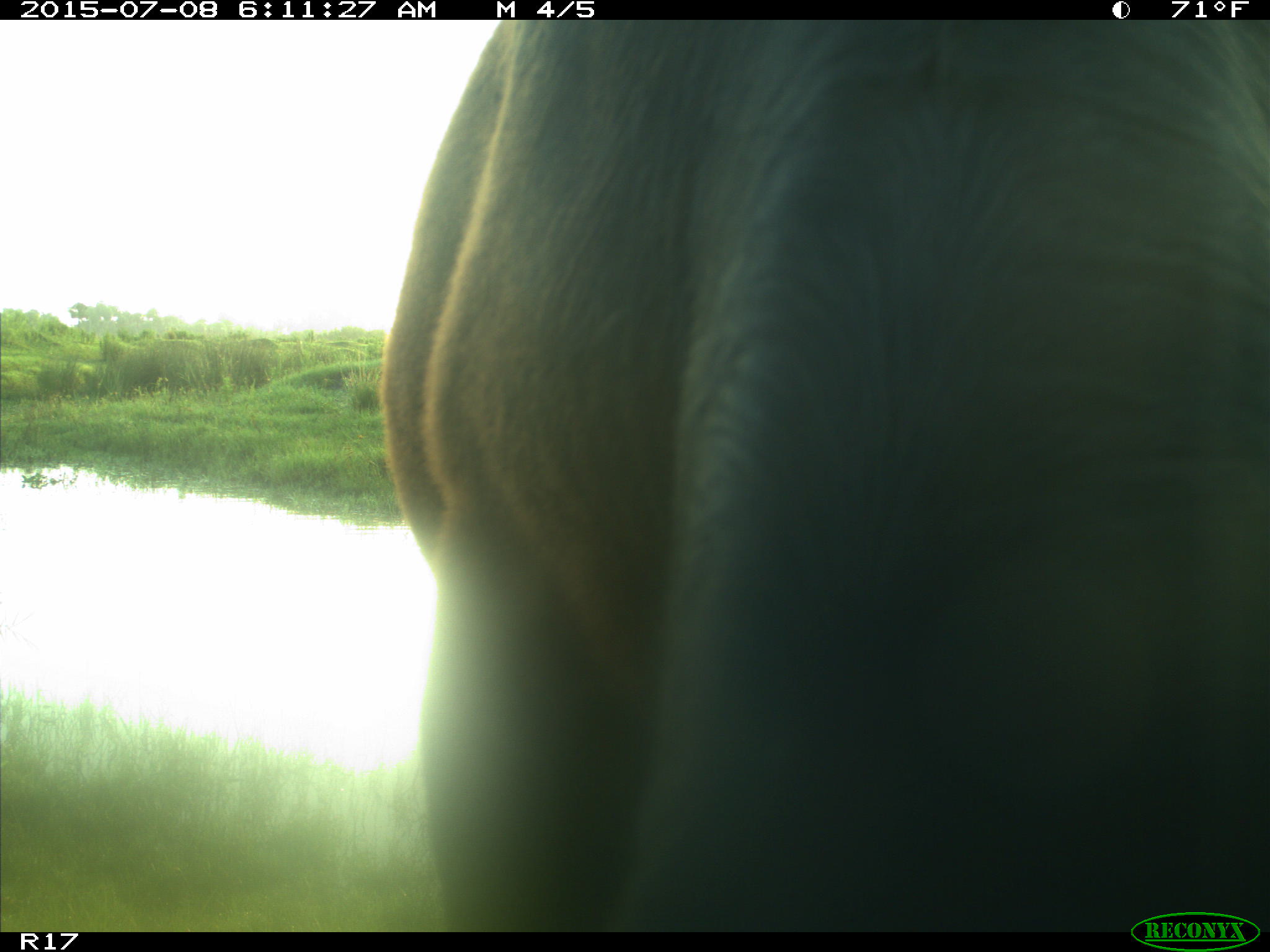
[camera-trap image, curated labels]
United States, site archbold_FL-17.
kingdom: Animalia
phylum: Chordata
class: Mammalia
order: Artiodactyla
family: Bovidae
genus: Bos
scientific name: Bos taurus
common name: domestic cow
Bos taurus (domestic cow).